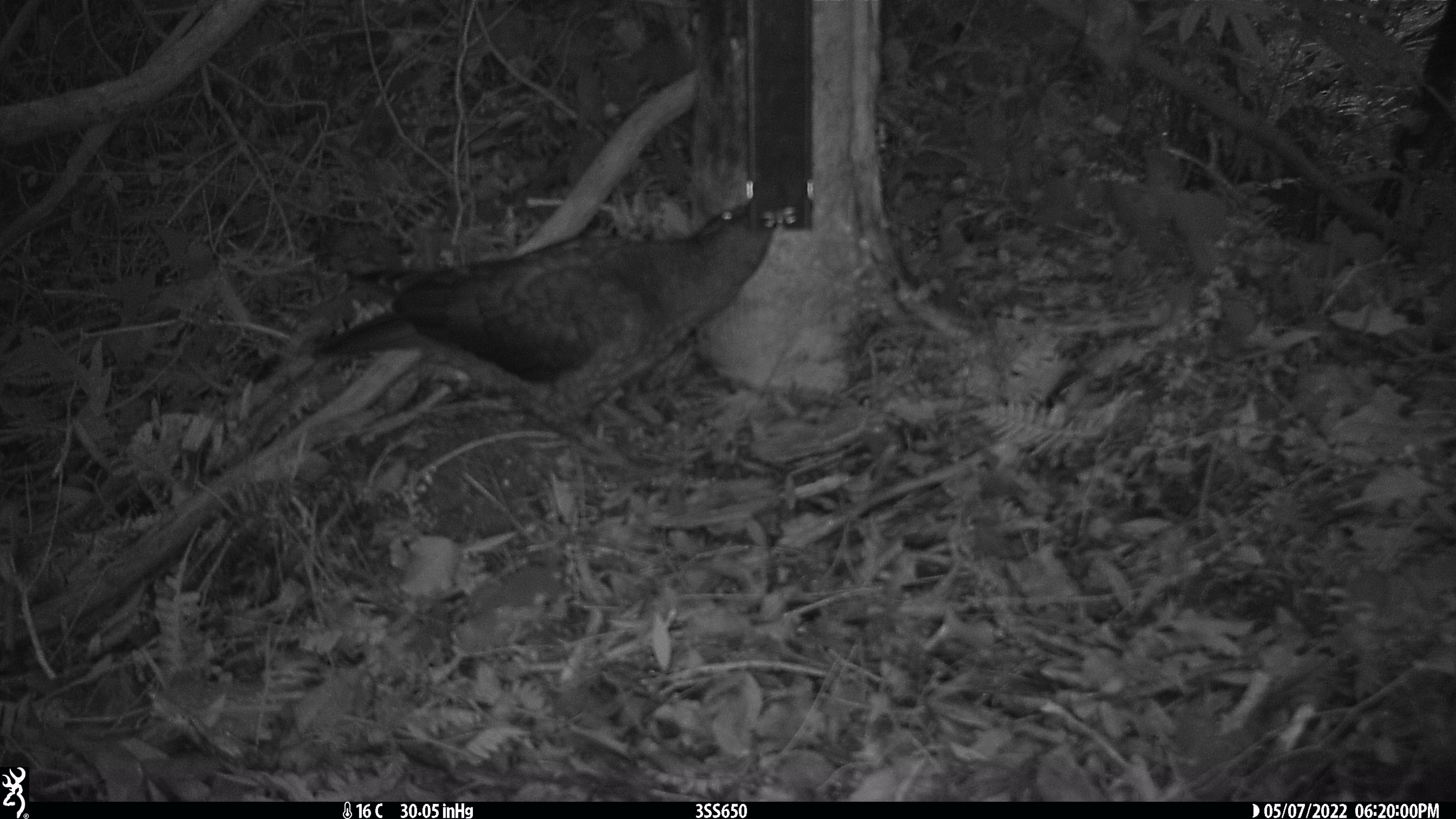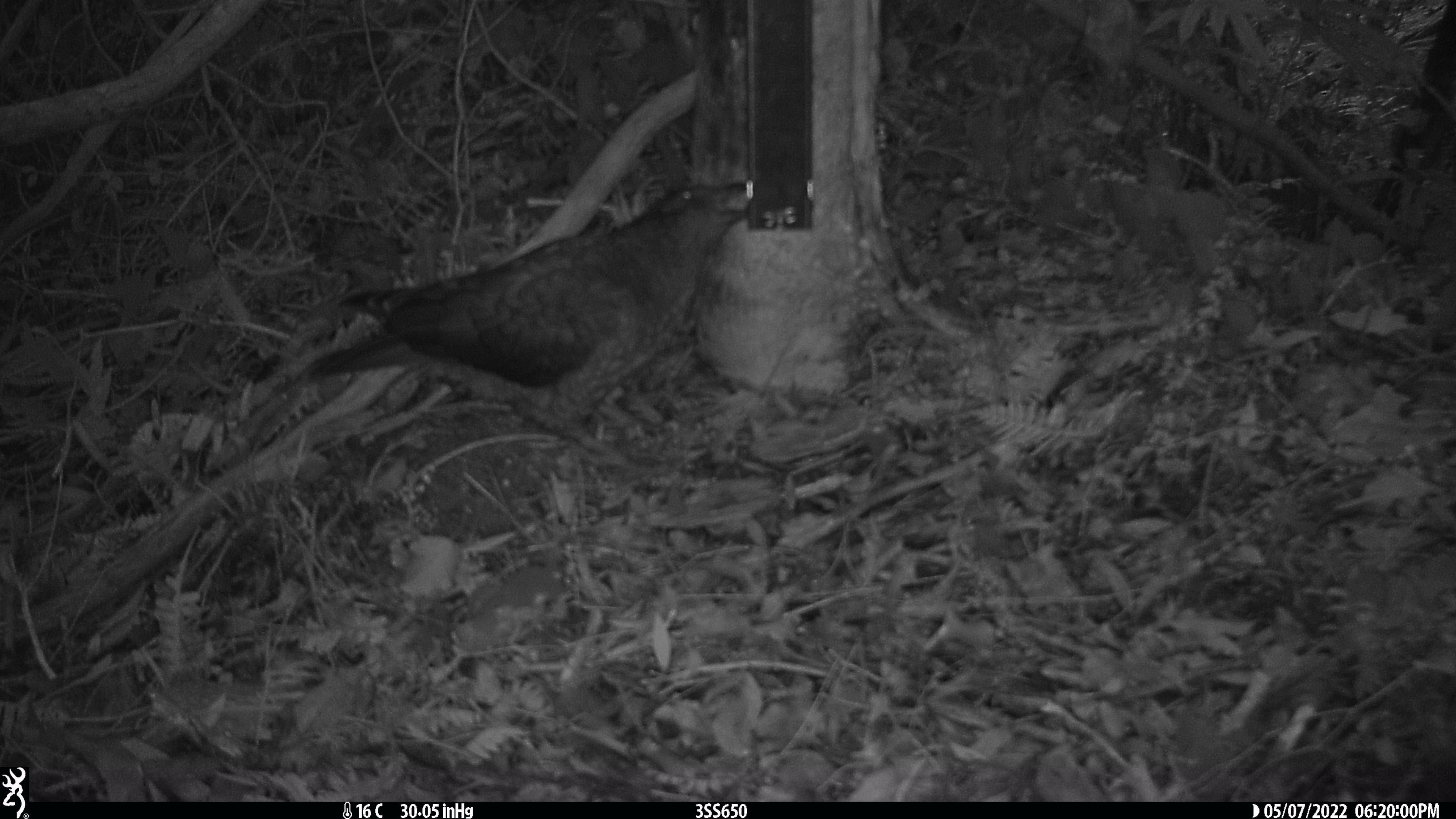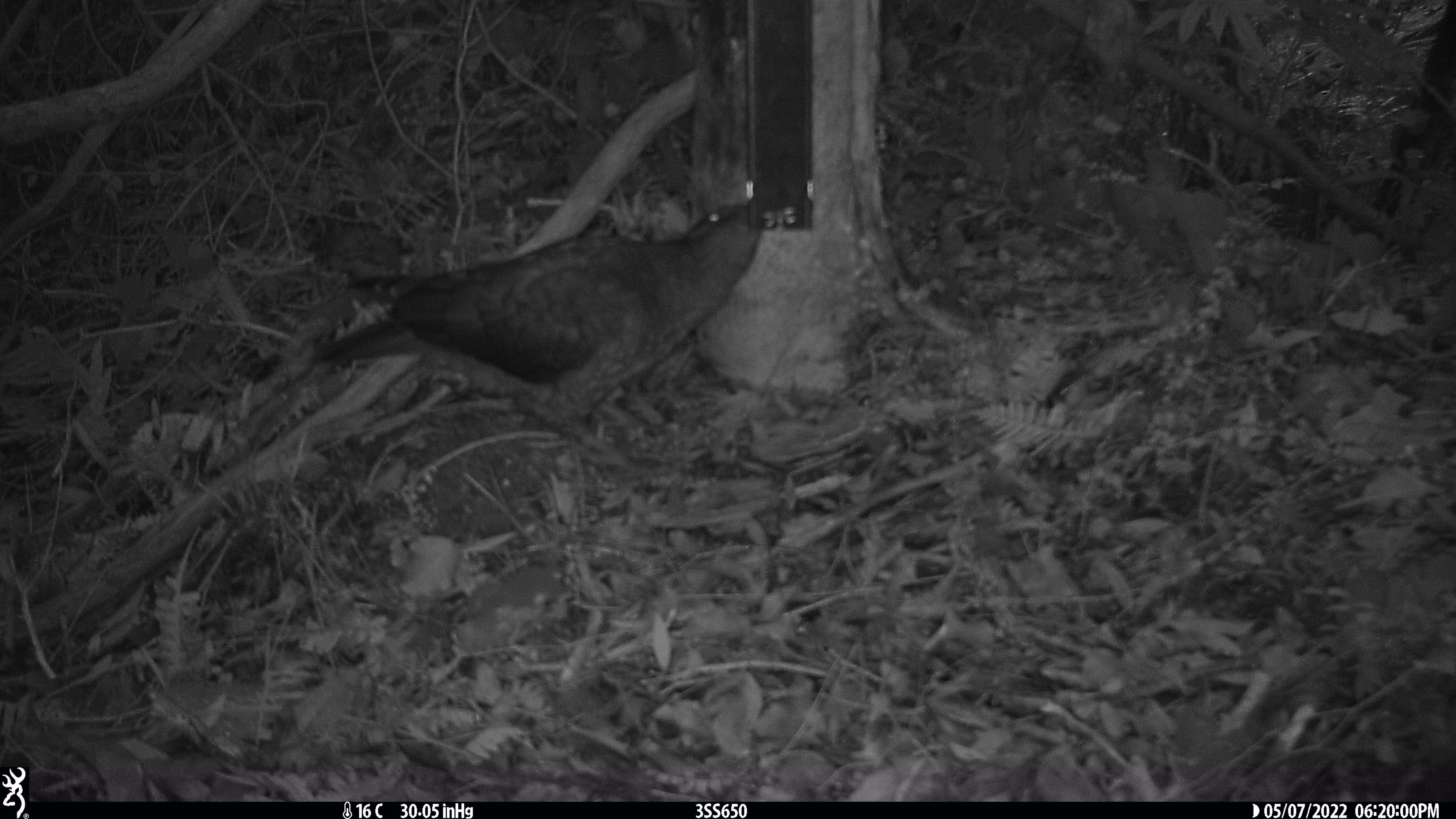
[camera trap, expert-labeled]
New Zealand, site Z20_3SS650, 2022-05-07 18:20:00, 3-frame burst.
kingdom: Animalia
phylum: Chordata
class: Aves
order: Psittaciformes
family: Strigopidae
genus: Nestor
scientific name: Nestor notabilis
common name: kea